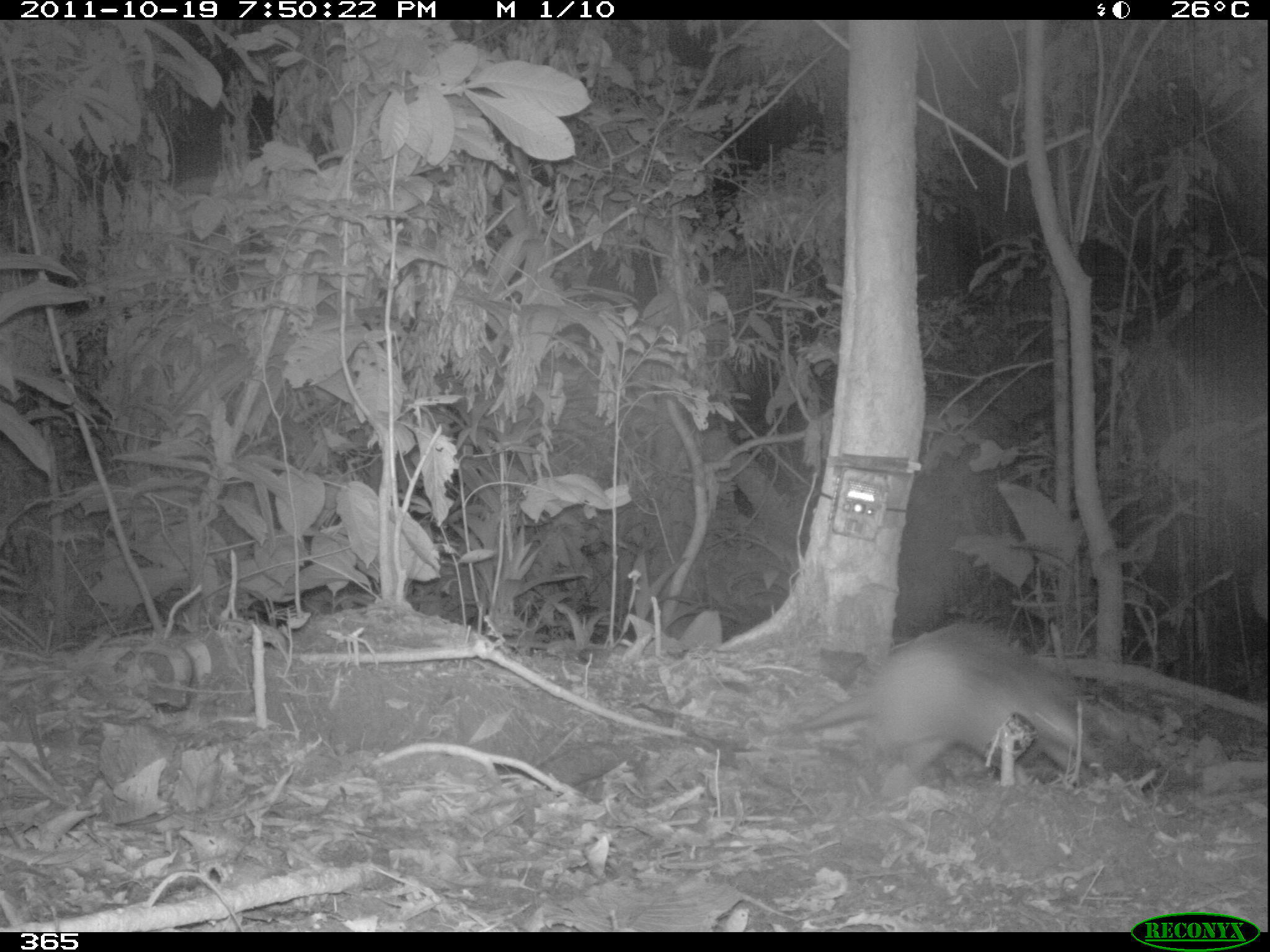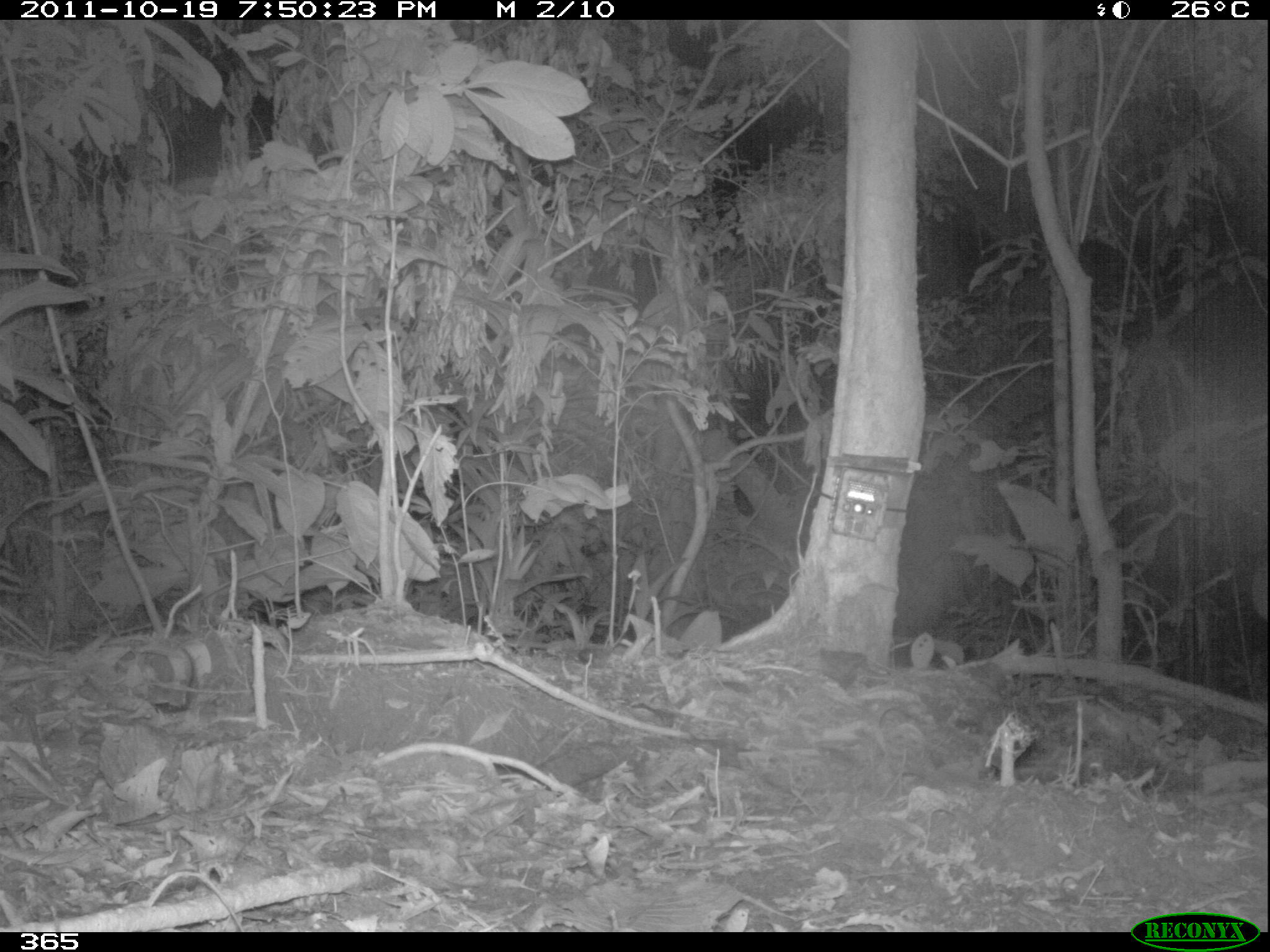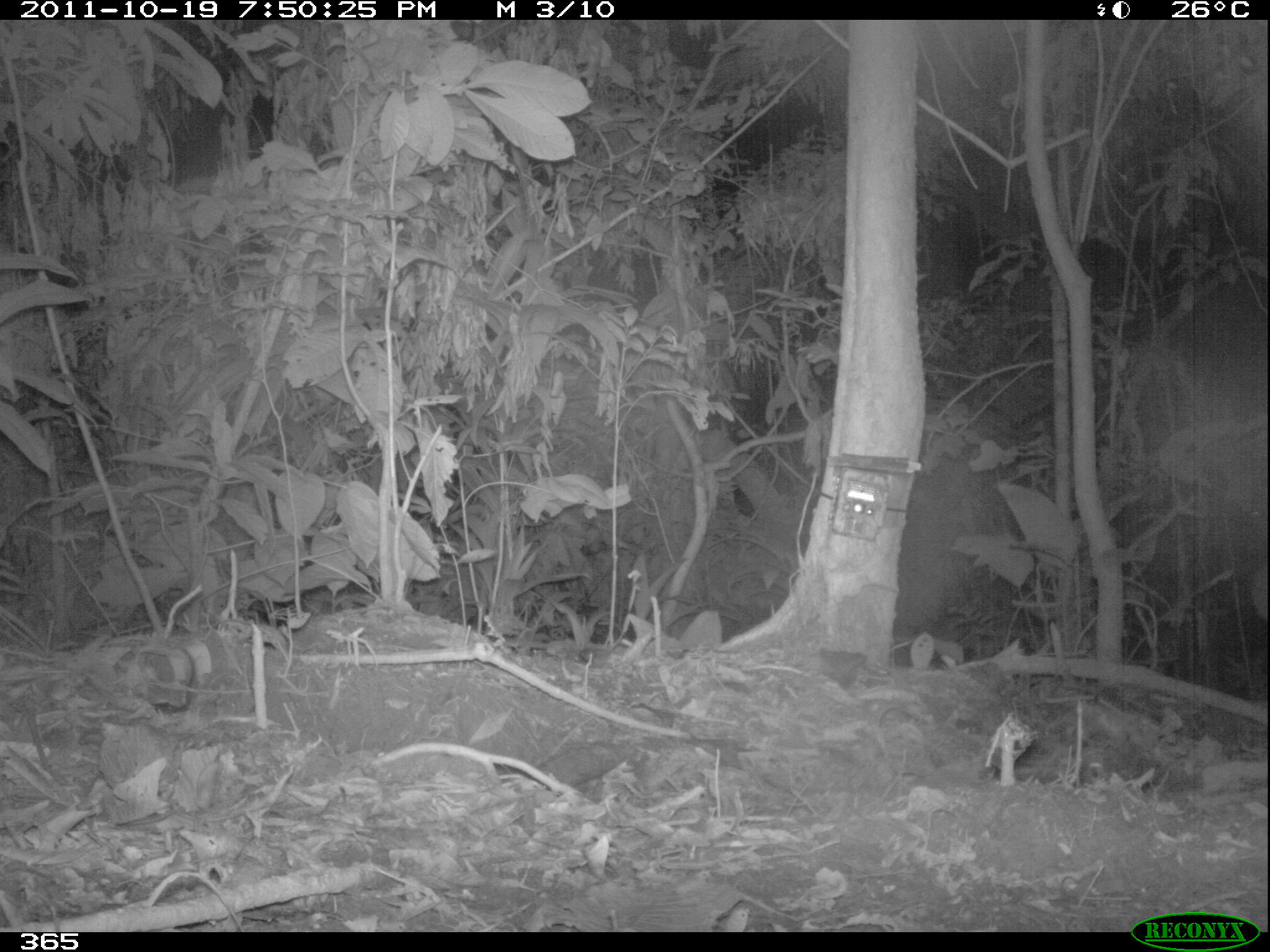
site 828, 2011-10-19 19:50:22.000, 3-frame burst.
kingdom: Animalia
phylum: Chordata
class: Mammalia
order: Cingulata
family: Dasypodidae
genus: Dasypus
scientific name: Dasypus novemcinctus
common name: nine-banded armadillo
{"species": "Dasypus novemcinctus (nine-banded armadillo)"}